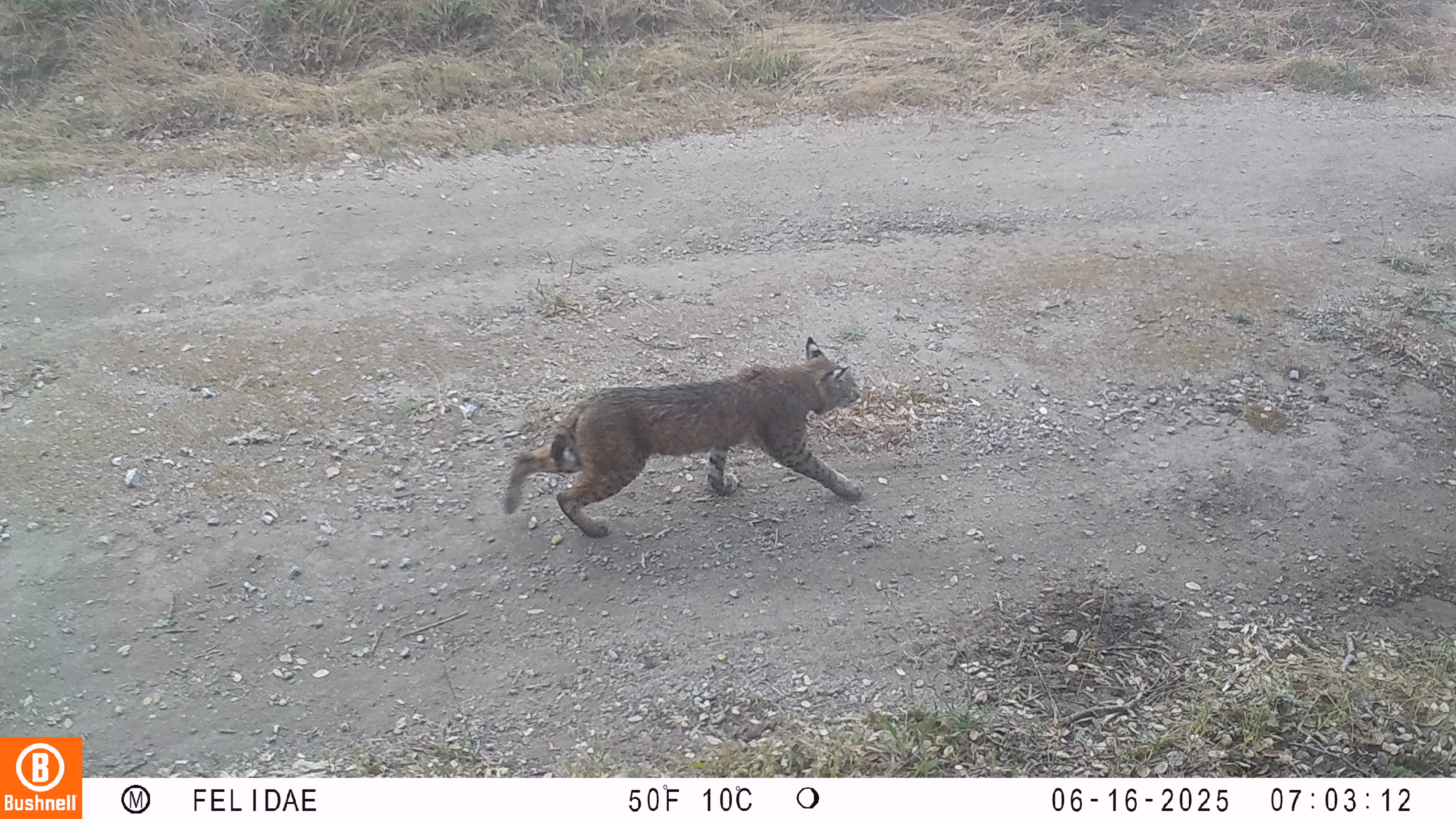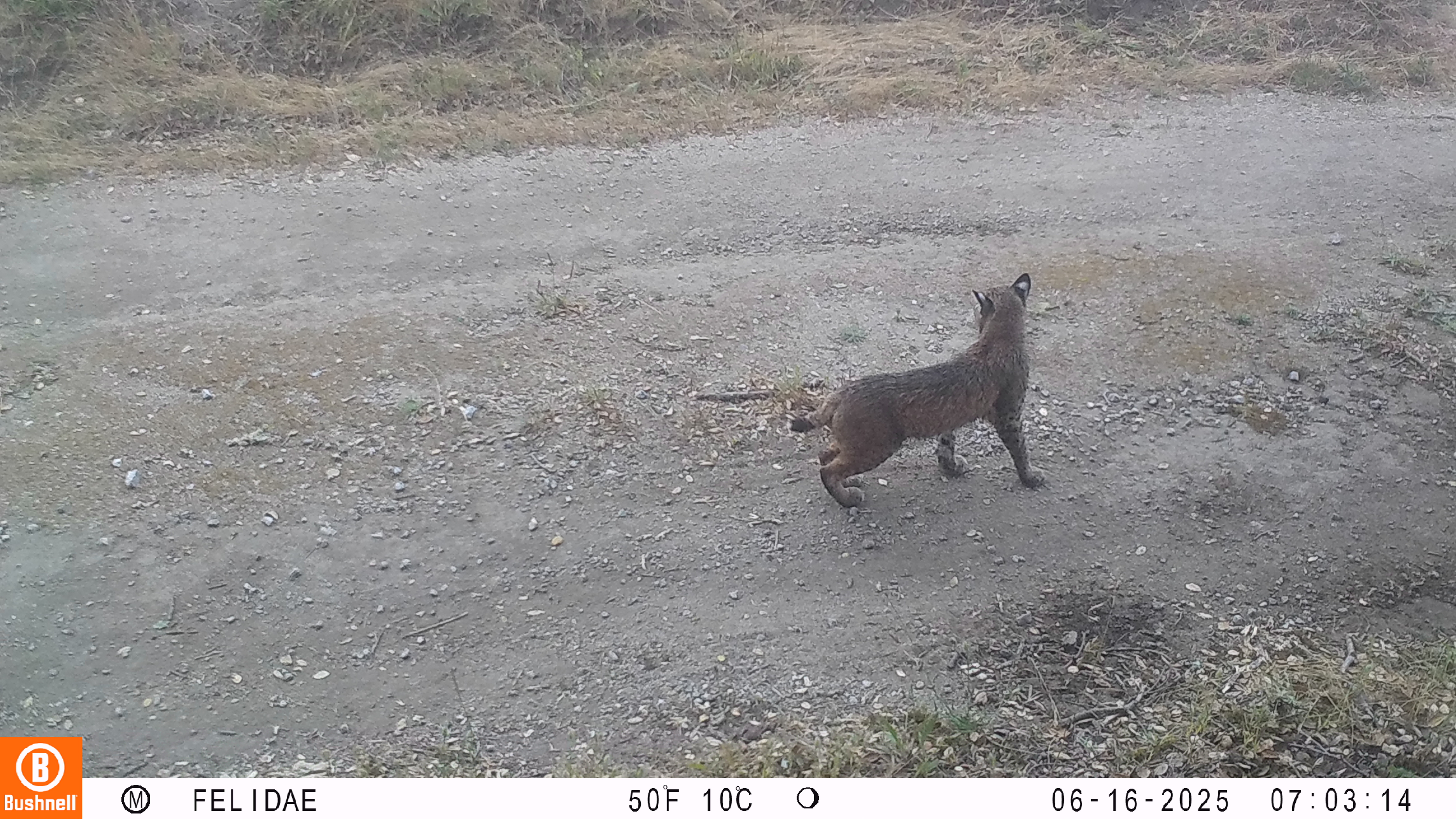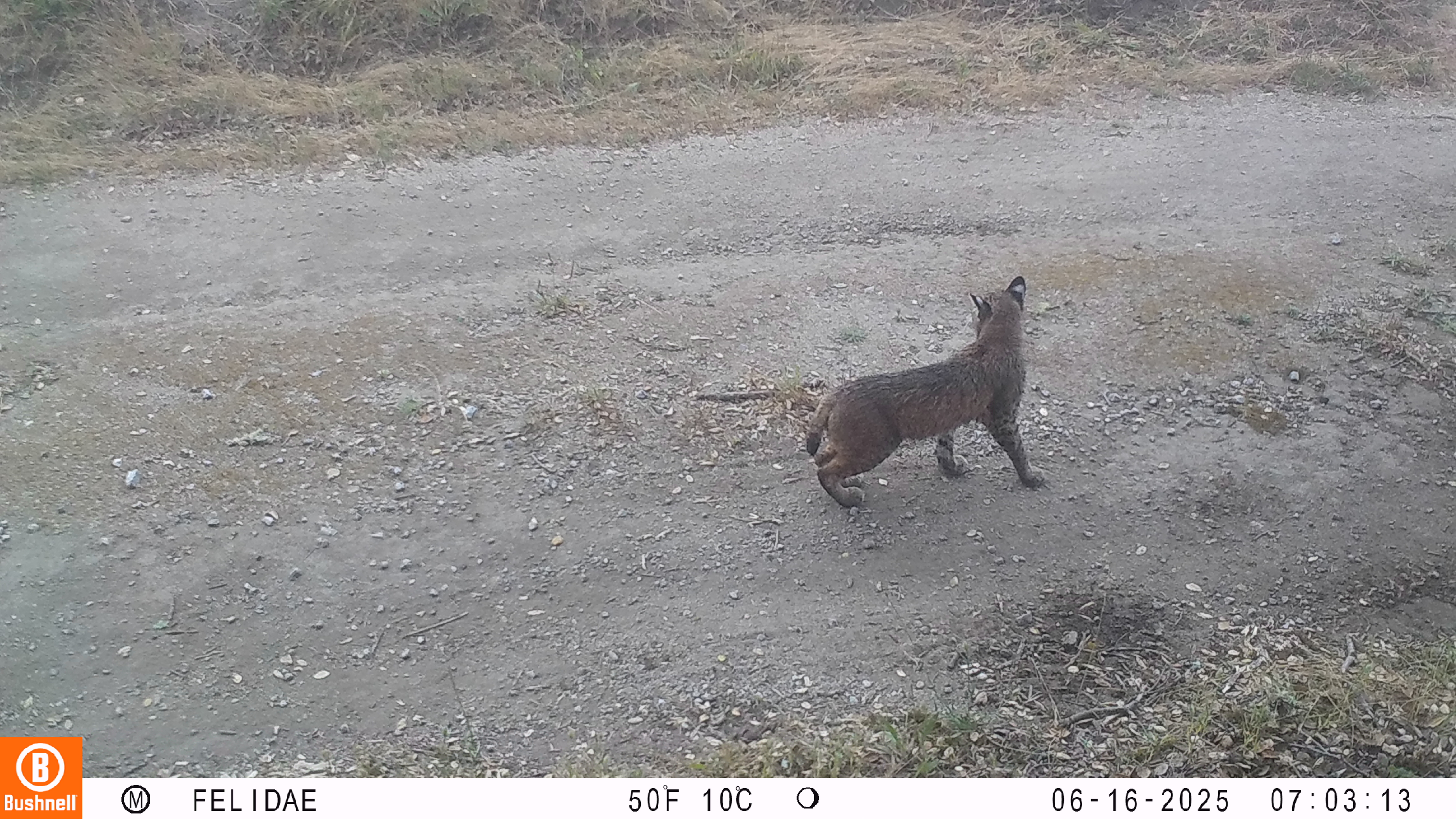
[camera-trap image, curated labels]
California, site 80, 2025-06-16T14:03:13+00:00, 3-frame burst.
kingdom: Animalia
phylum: Chordata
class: Mammalia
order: Carnivora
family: Felidae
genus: Lynx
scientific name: Lynx rufus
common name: bobcat